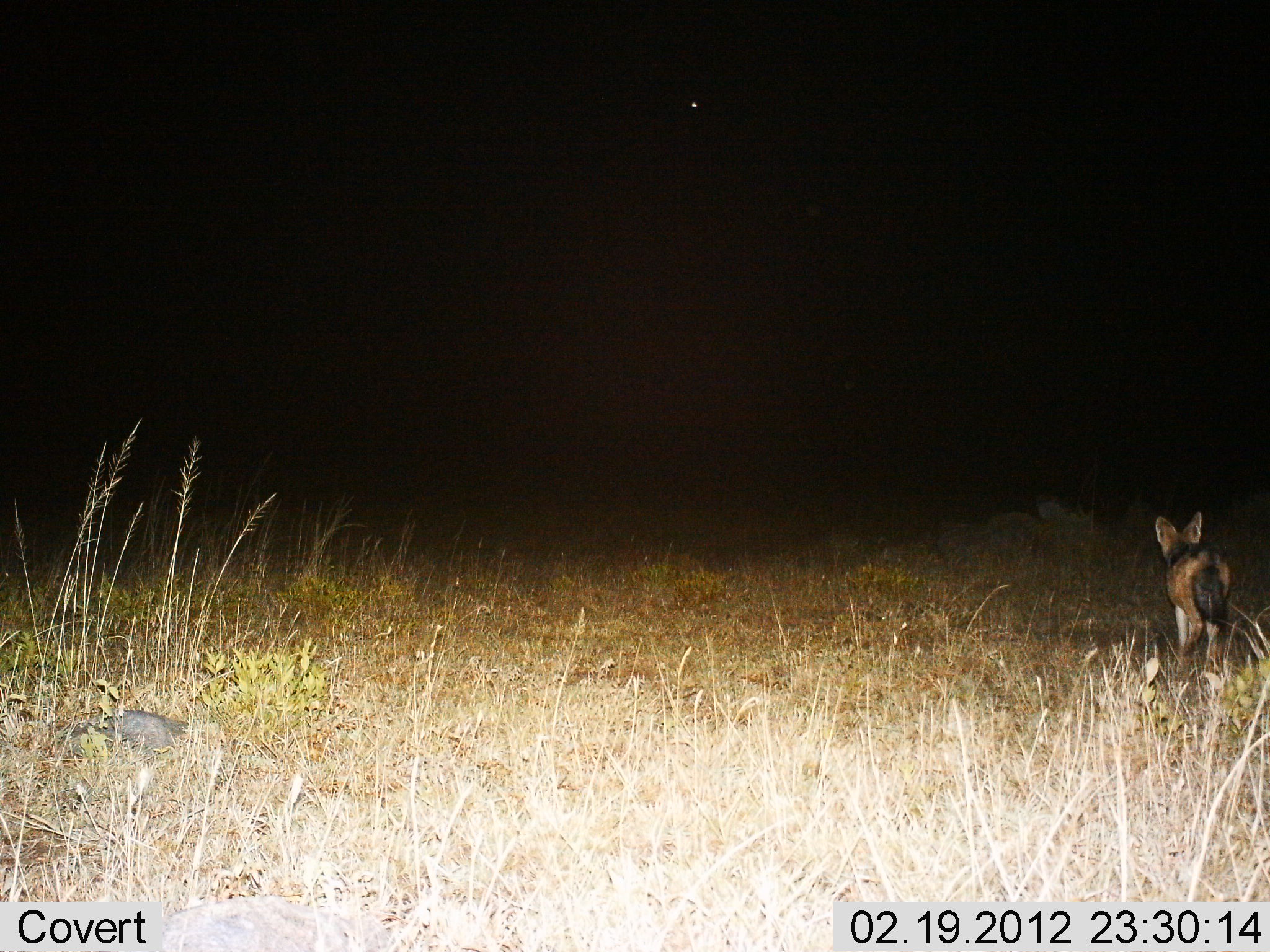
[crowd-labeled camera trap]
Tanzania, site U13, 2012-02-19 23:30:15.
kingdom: Animalia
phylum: Chordata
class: Mammalia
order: Carnivora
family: Canidae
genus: Lupulella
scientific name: Lupulella mesomelas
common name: black-backed jackal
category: jackal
Jackal (black-backed jackal) (Lupulella mesomelas), count 1. Behavior (volunteer vote fractions): standing 41%, resting 0%, moving 59%, interacting 0%. Young present (vote fraction): 0%. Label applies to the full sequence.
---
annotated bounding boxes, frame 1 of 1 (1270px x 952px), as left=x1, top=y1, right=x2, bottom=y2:
animal: left=1156, top=511, right=1230, bottom=675